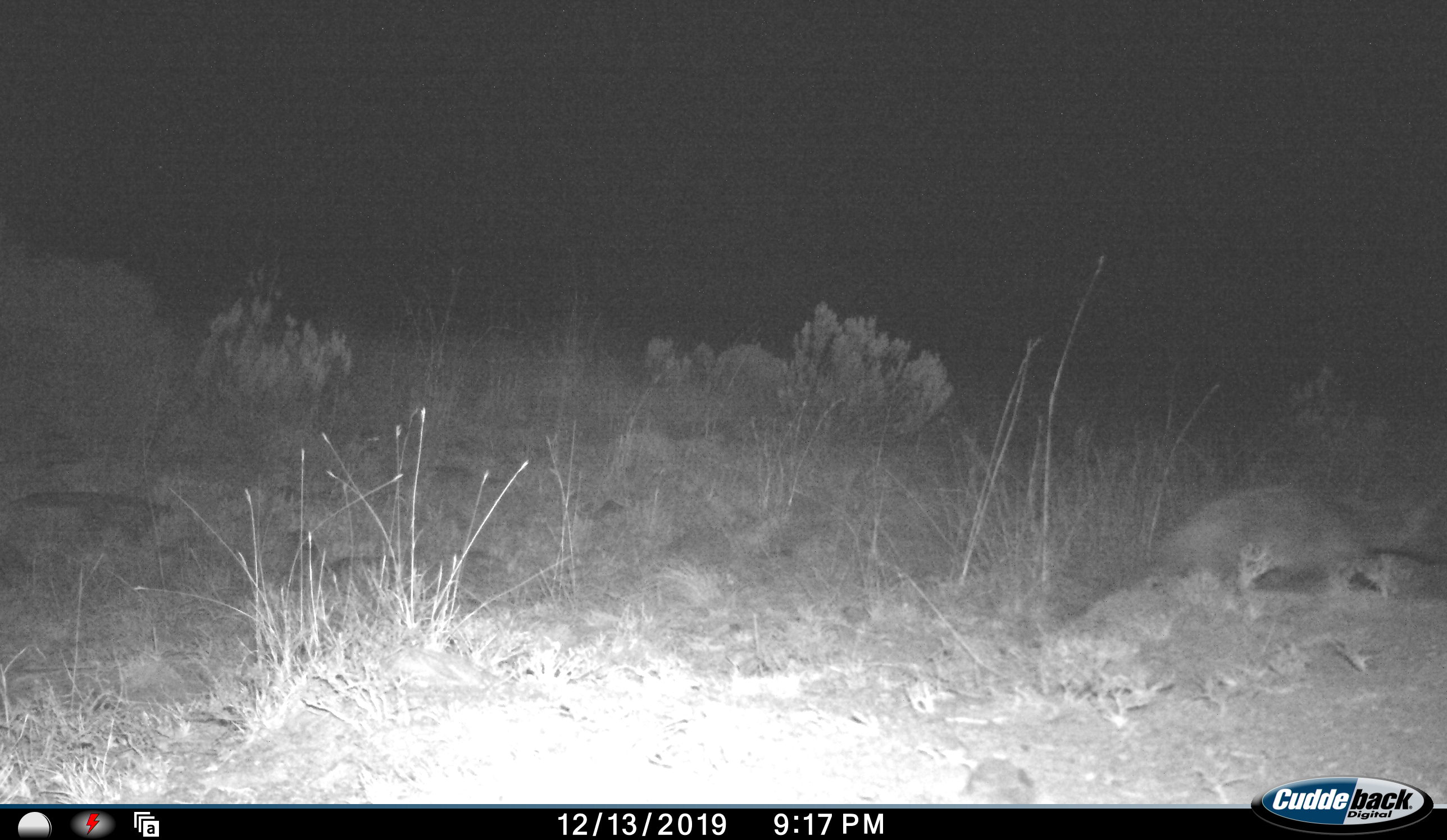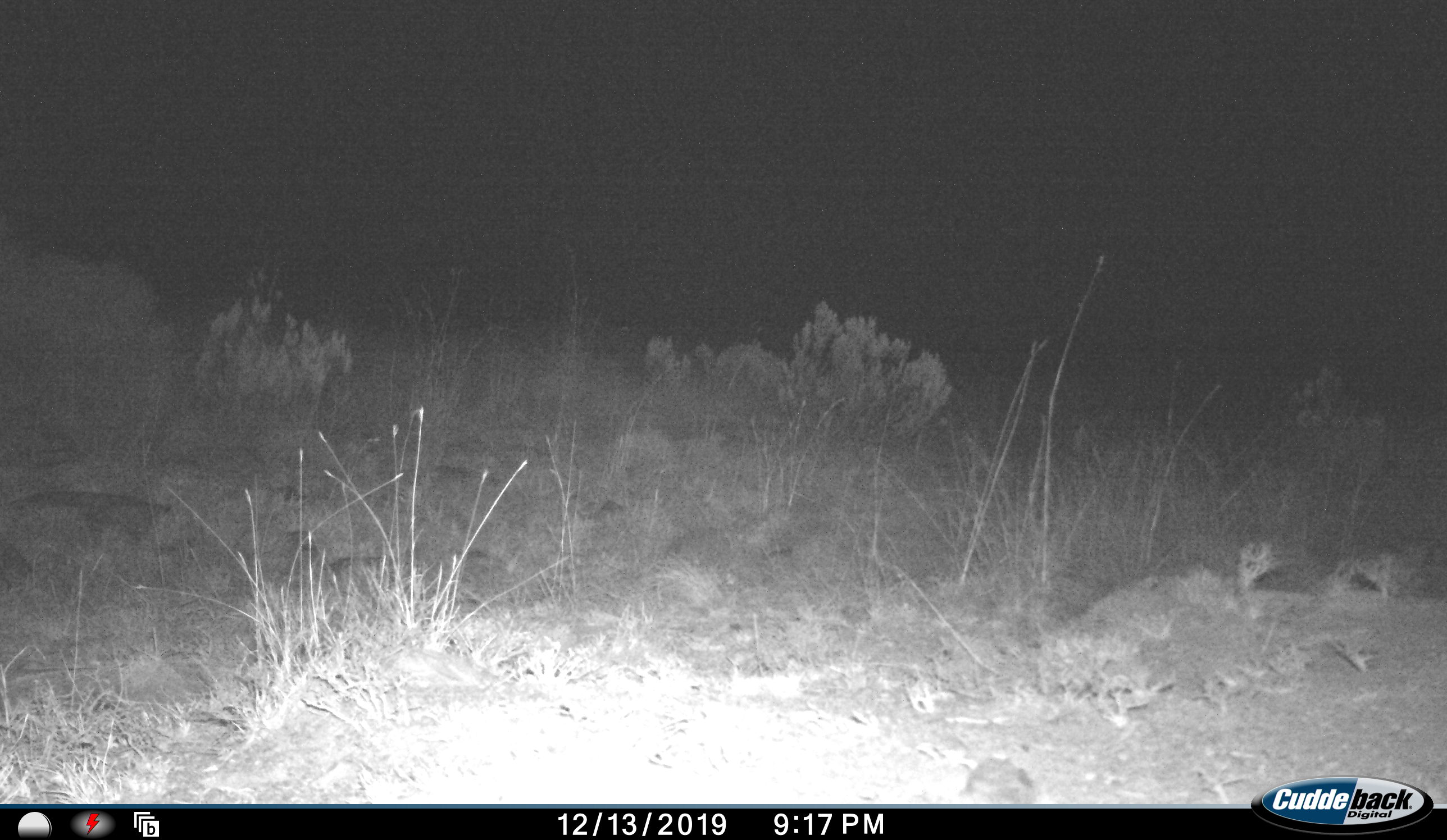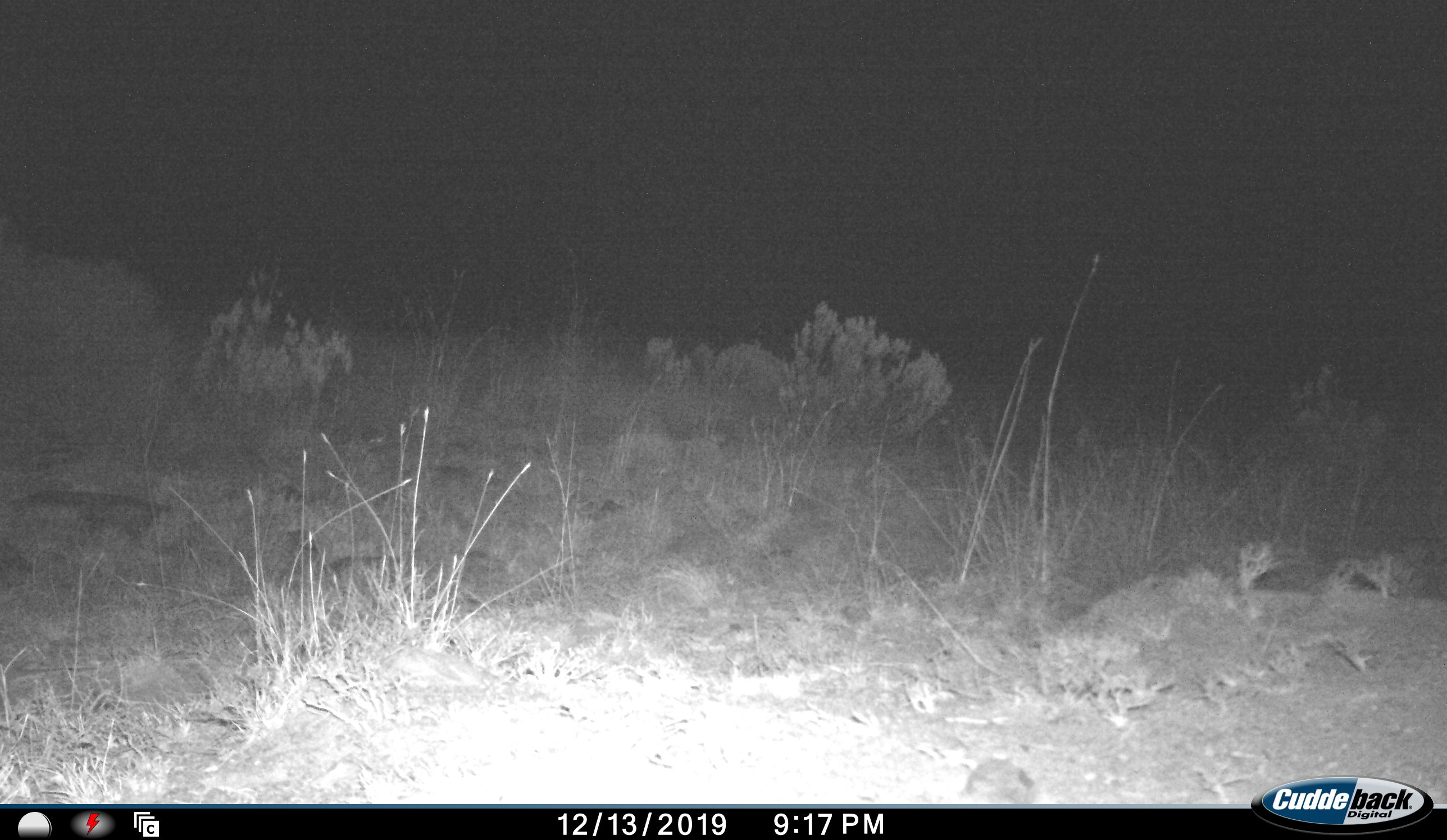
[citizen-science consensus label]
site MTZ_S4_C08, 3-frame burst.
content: unidentified animal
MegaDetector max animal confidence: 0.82